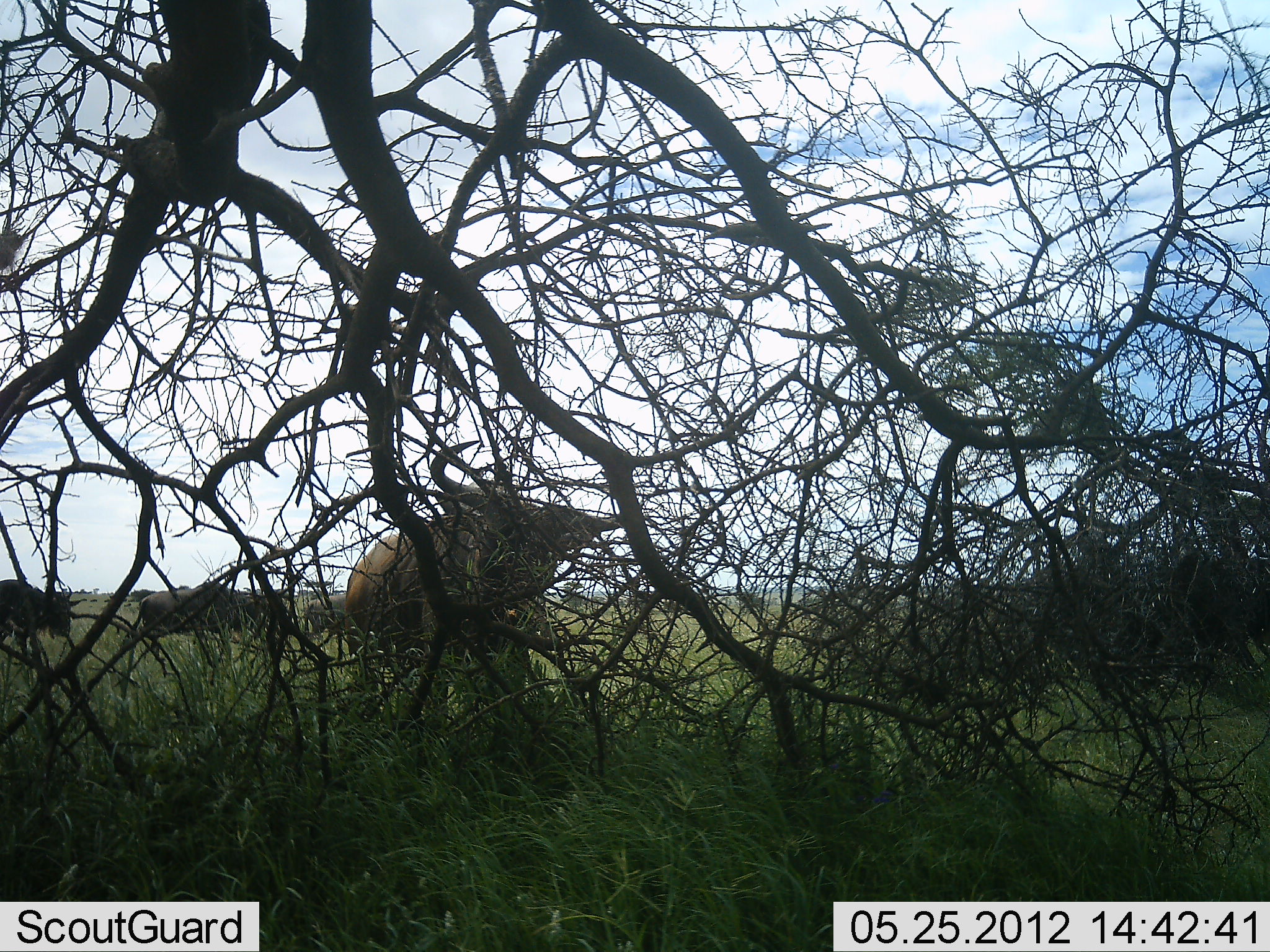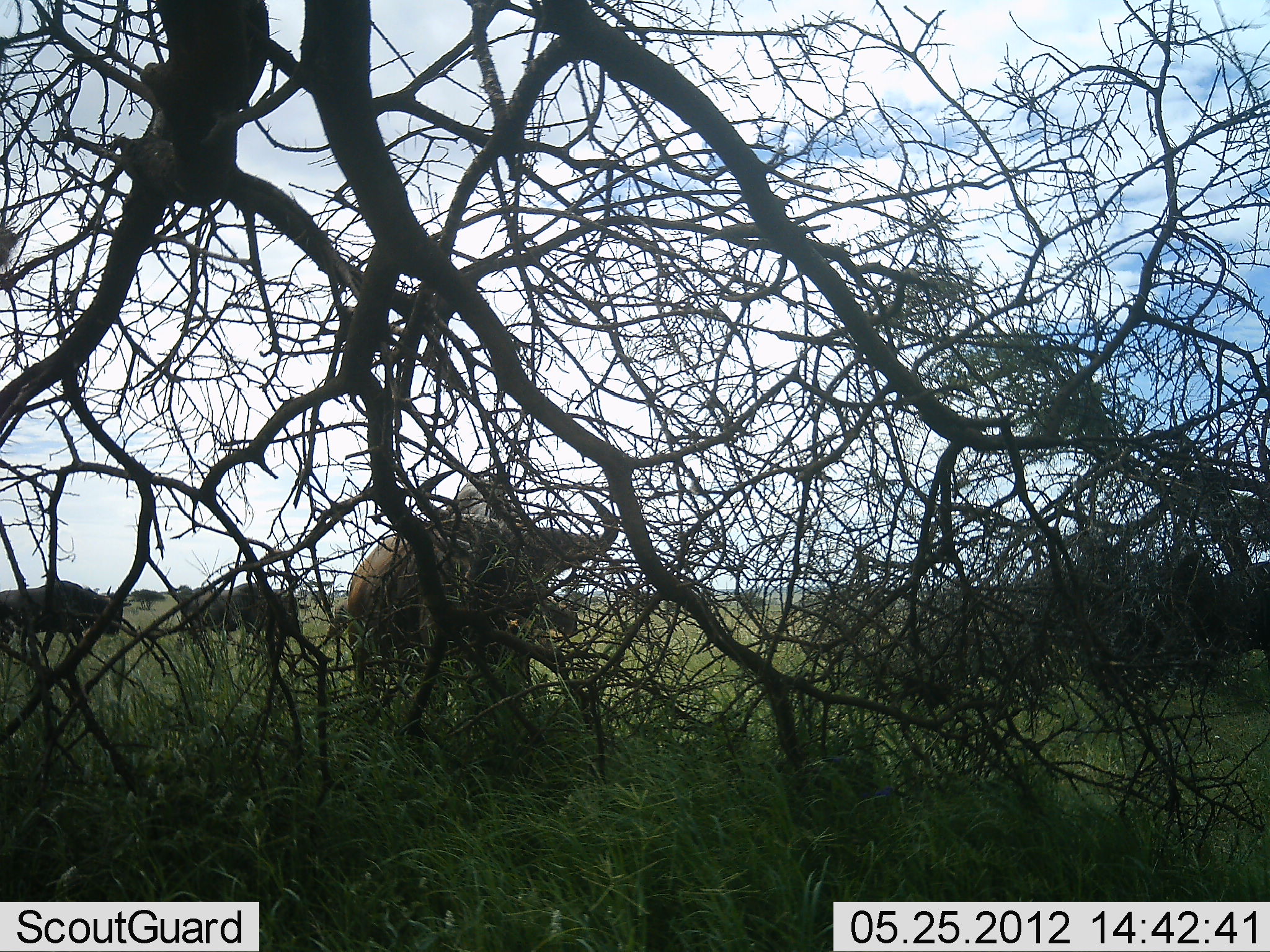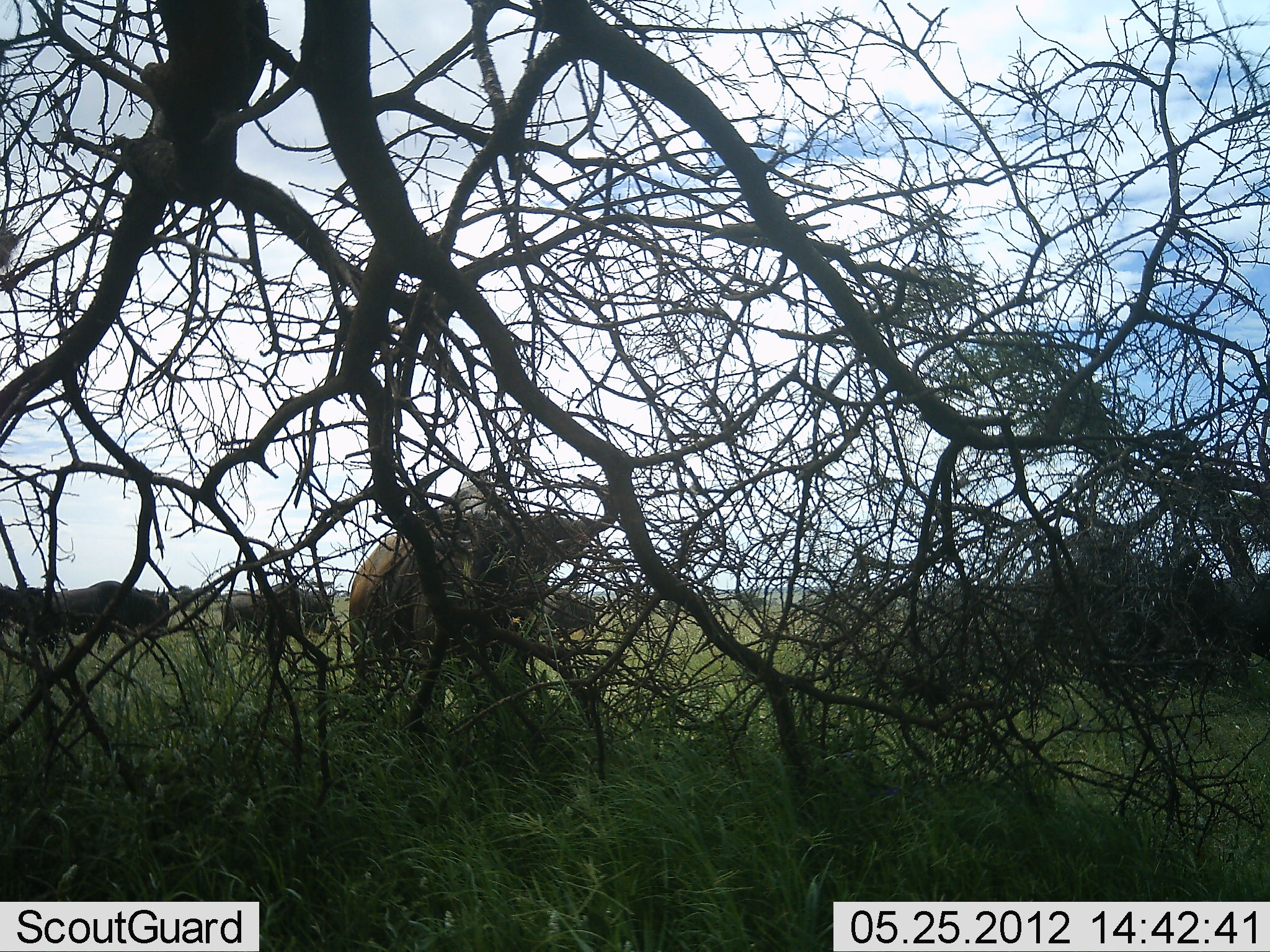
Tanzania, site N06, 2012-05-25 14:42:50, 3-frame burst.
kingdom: Animalia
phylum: Chordata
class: Mammalia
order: Artiodactyla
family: Bovidae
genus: Connochaetes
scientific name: Connochaetes taurinus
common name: blue wildebeest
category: wildebeest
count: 5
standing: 40%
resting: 0%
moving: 87%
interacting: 13%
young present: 0%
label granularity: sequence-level